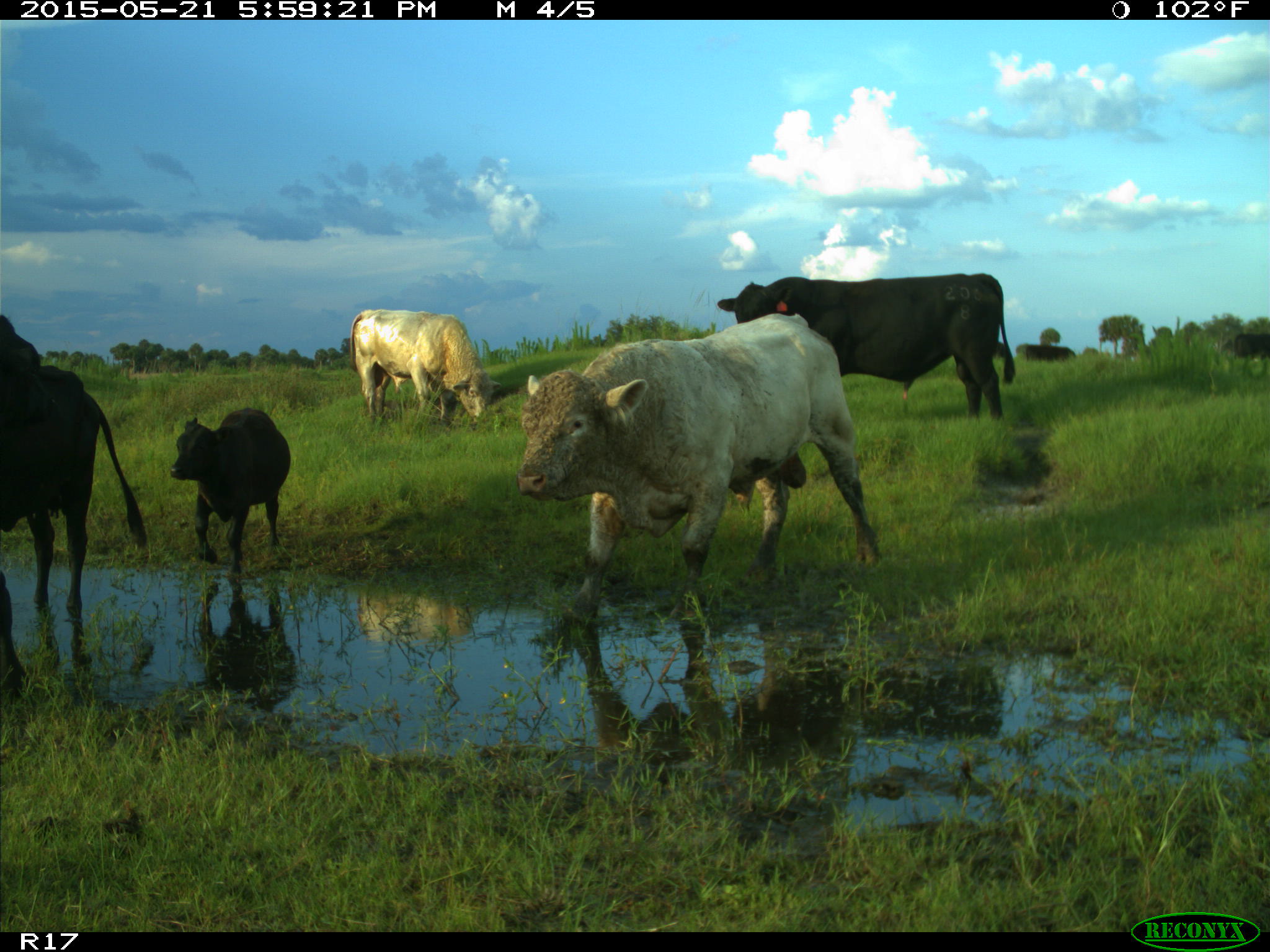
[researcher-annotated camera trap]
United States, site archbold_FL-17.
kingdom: Animalia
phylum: Chordata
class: Mammalia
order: Artiodactyla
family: Bovidae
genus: Bos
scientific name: Bos taurus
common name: domestic cow